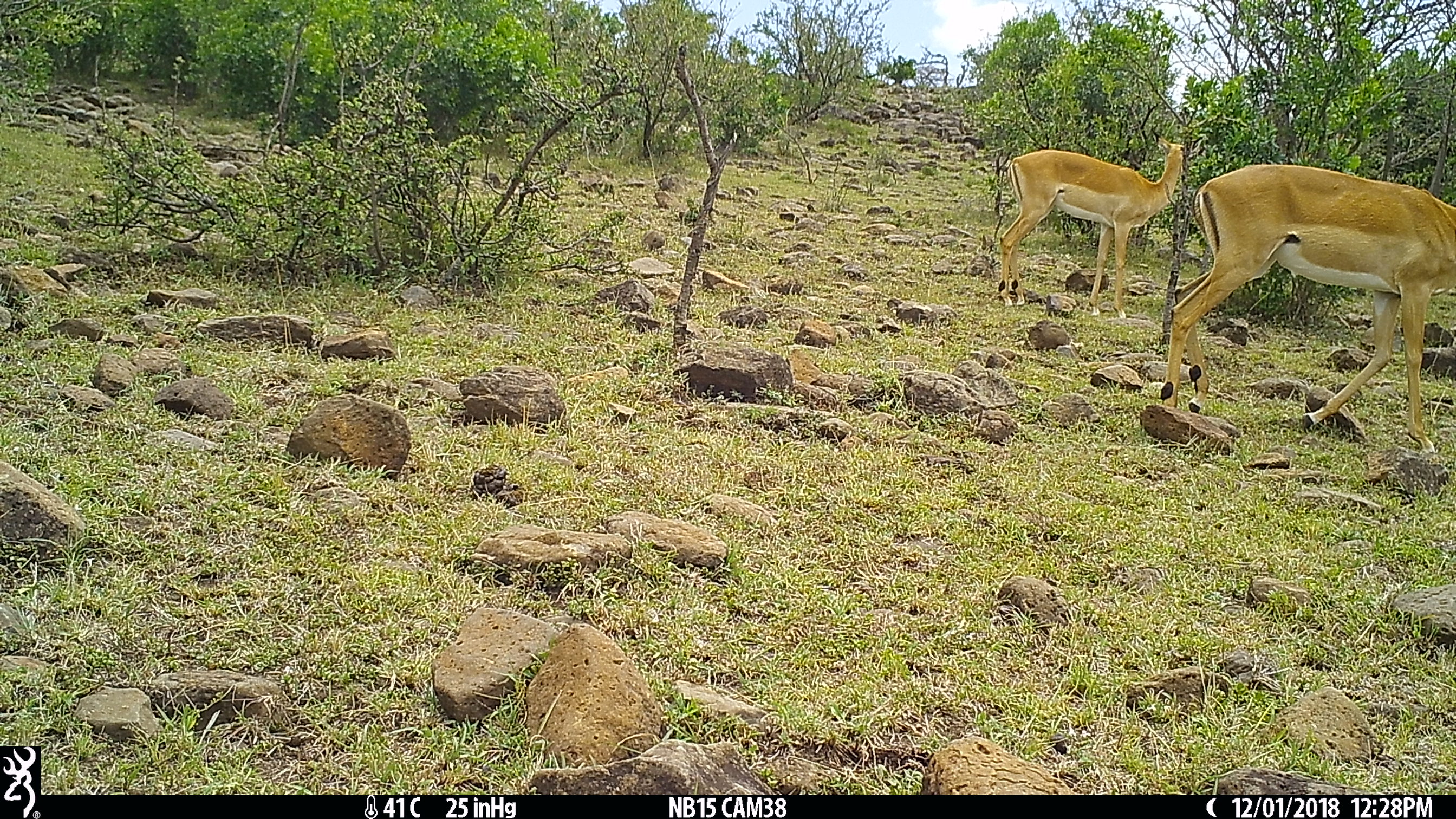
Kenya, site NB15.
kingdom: Animalia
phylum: Chordata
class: Mammalia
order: Artiodactyla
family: Bovidae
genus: Aepyceros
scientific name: Aepyceros melampus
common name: impala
Impala (Aepyceros melampus).